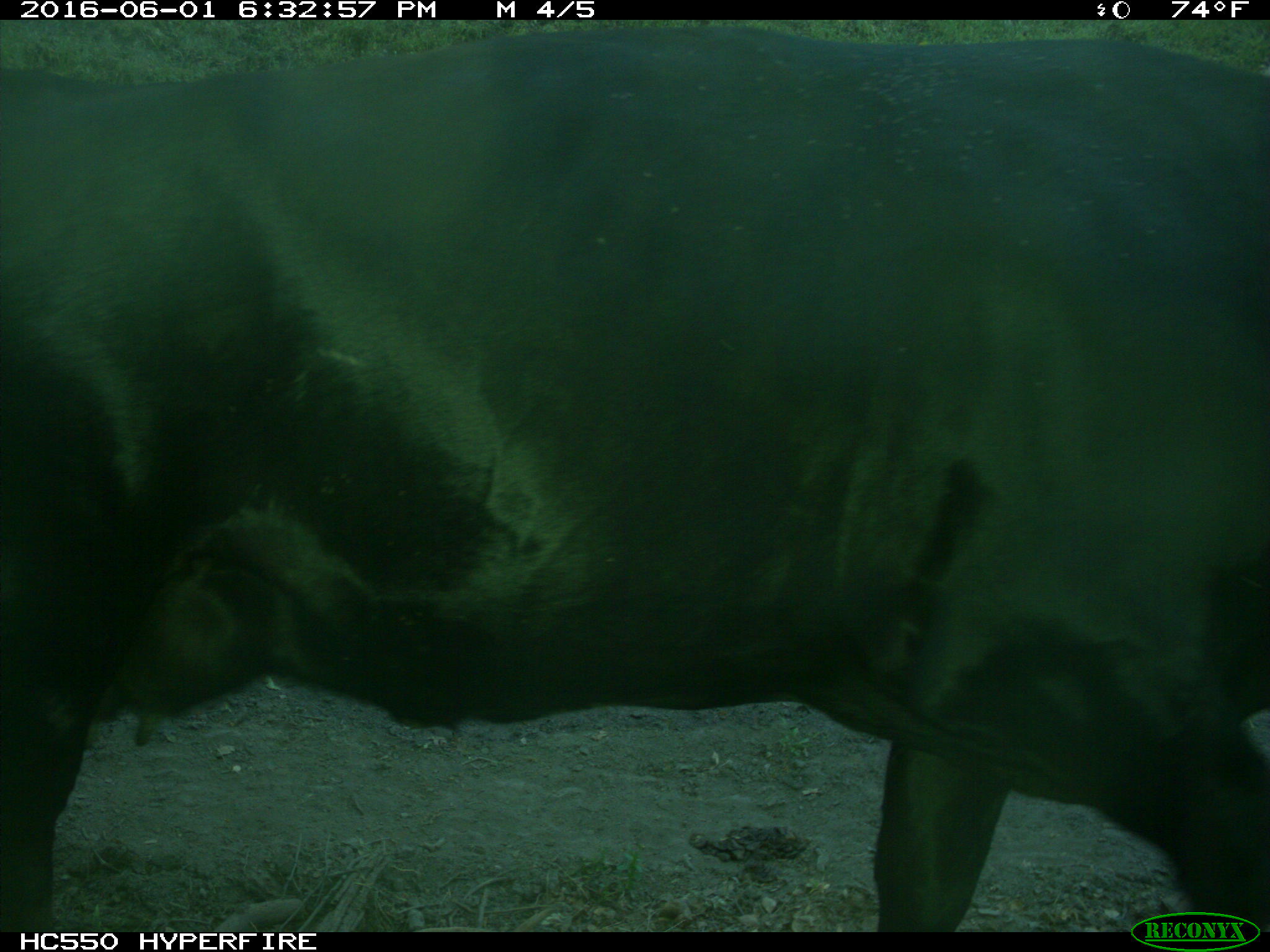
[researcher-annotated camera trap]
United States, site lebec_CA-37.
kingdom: Animalia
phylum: Chordata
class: Mammalia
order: Artiodactyla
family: Bovidae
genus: Bos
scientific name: Bos taurus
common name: domestic cow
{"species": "Bos taurus (domestic cow)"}